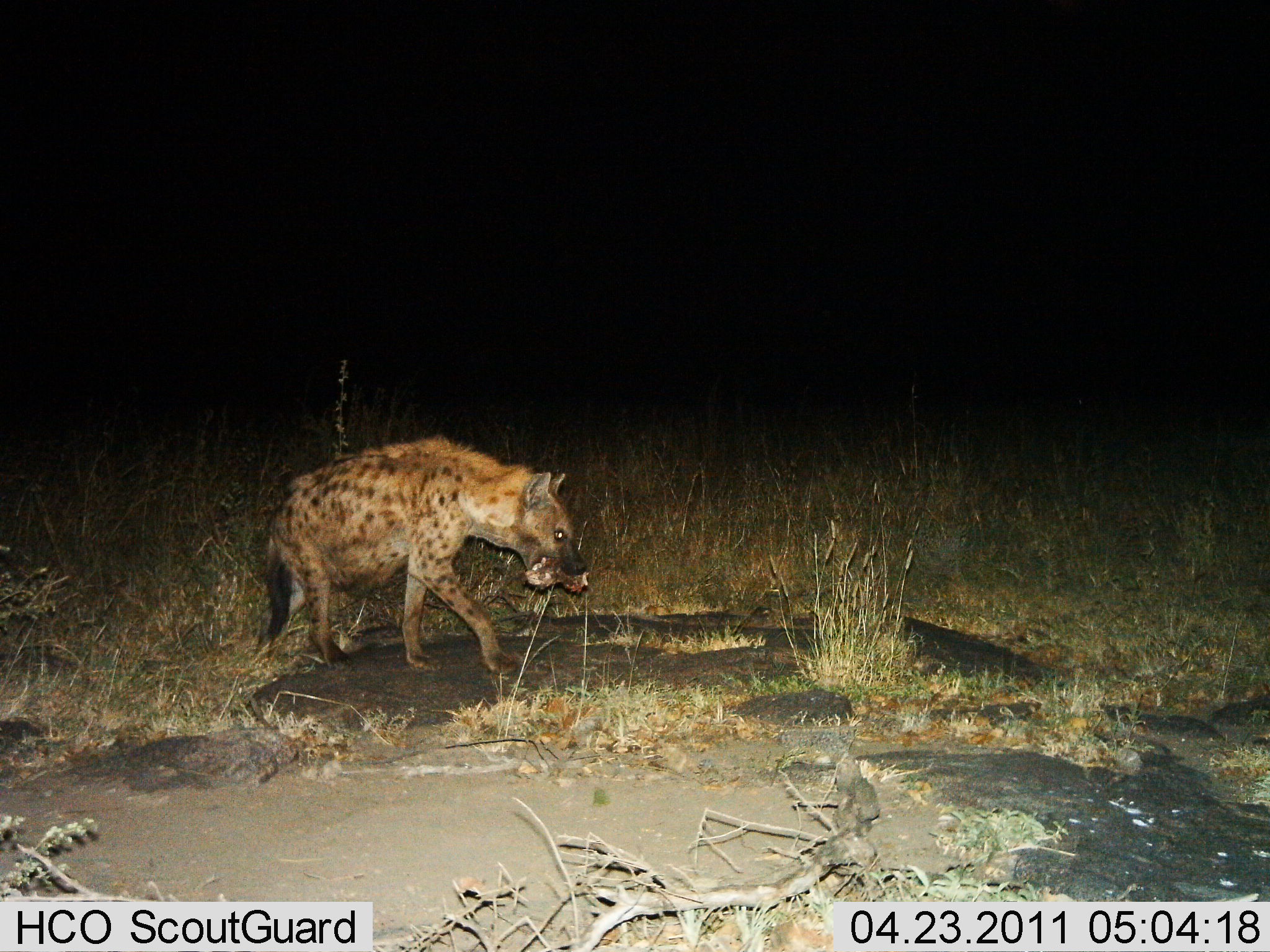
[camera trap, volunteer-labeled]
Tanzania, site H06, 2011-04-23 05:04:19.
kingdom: Animalia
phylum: Chordata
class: Mammalia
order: Carnivora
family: Hyaenidae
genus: Crocuta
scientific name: Crocuta crocuta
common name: spotted hyena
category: hyenaspotted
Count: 1.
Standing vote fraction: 0%.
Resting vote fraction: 0%.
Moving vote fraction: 55%.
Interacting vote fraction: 0%.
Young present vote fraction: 0%.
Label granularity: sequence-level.